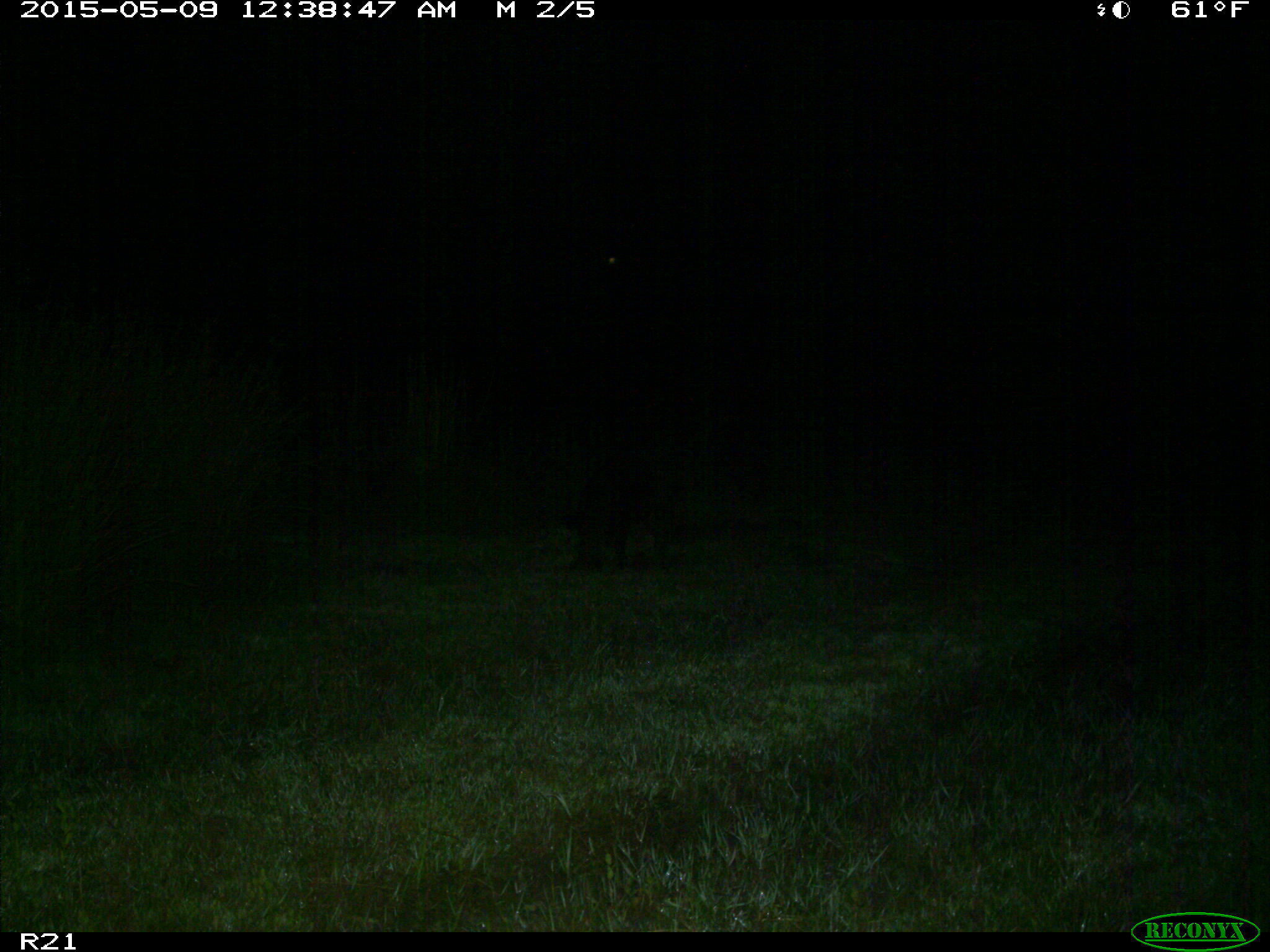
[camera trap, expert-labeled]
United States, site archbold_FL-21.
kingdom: Animalia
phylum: Chordata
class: Mammalia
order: Artiodactyla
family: Suidae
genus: Sus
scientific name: Sus scrofa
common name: wild boar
Sus scrofa (wild boar).